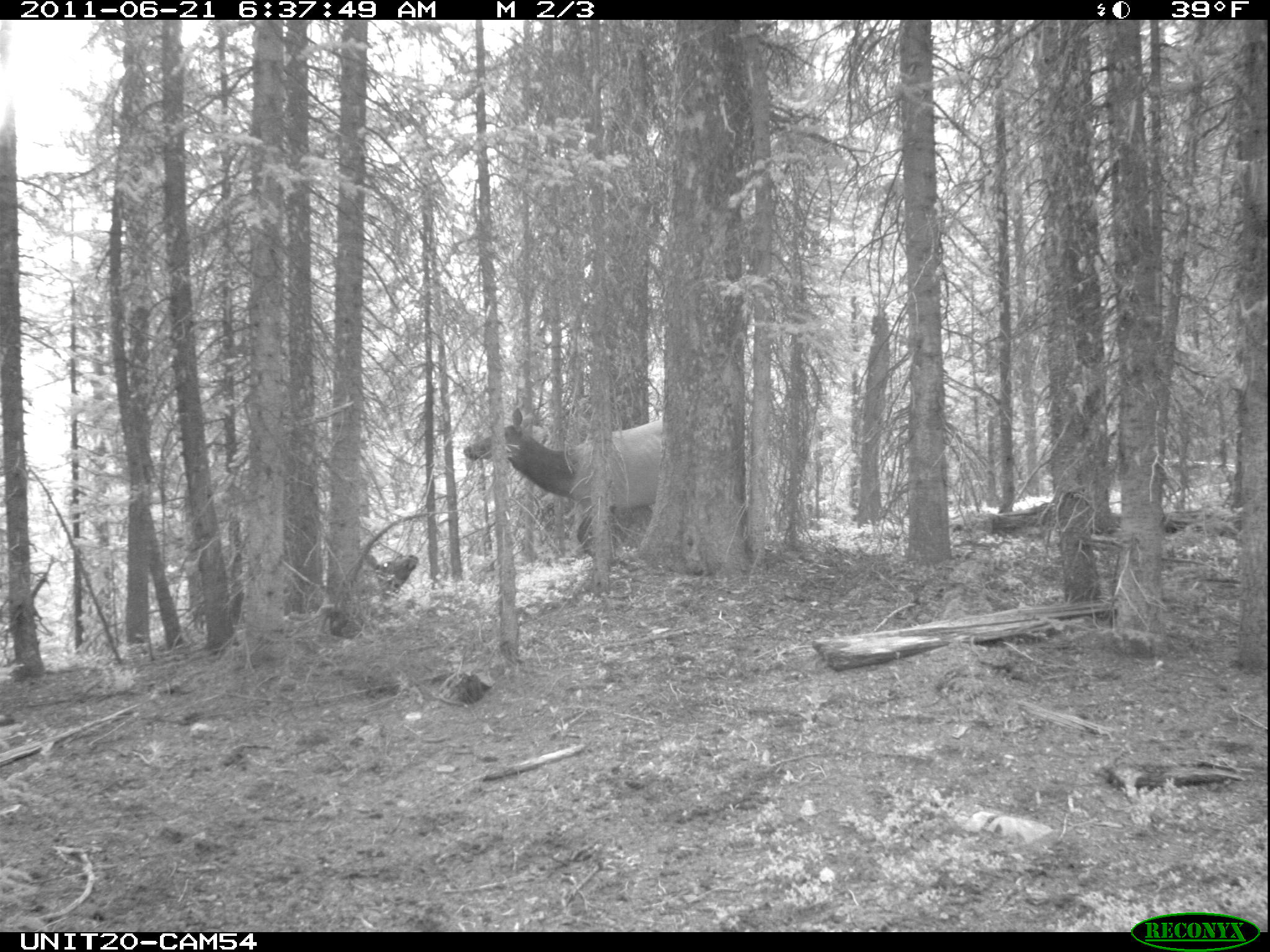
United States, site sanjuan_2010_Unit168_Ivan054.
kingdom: Animalia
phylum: Chordata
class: Mammalia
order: Artiodactyla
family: Cervidae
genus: Cervus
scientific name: Cervus elaphus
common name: red deer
Cervus elaphus (red deer).